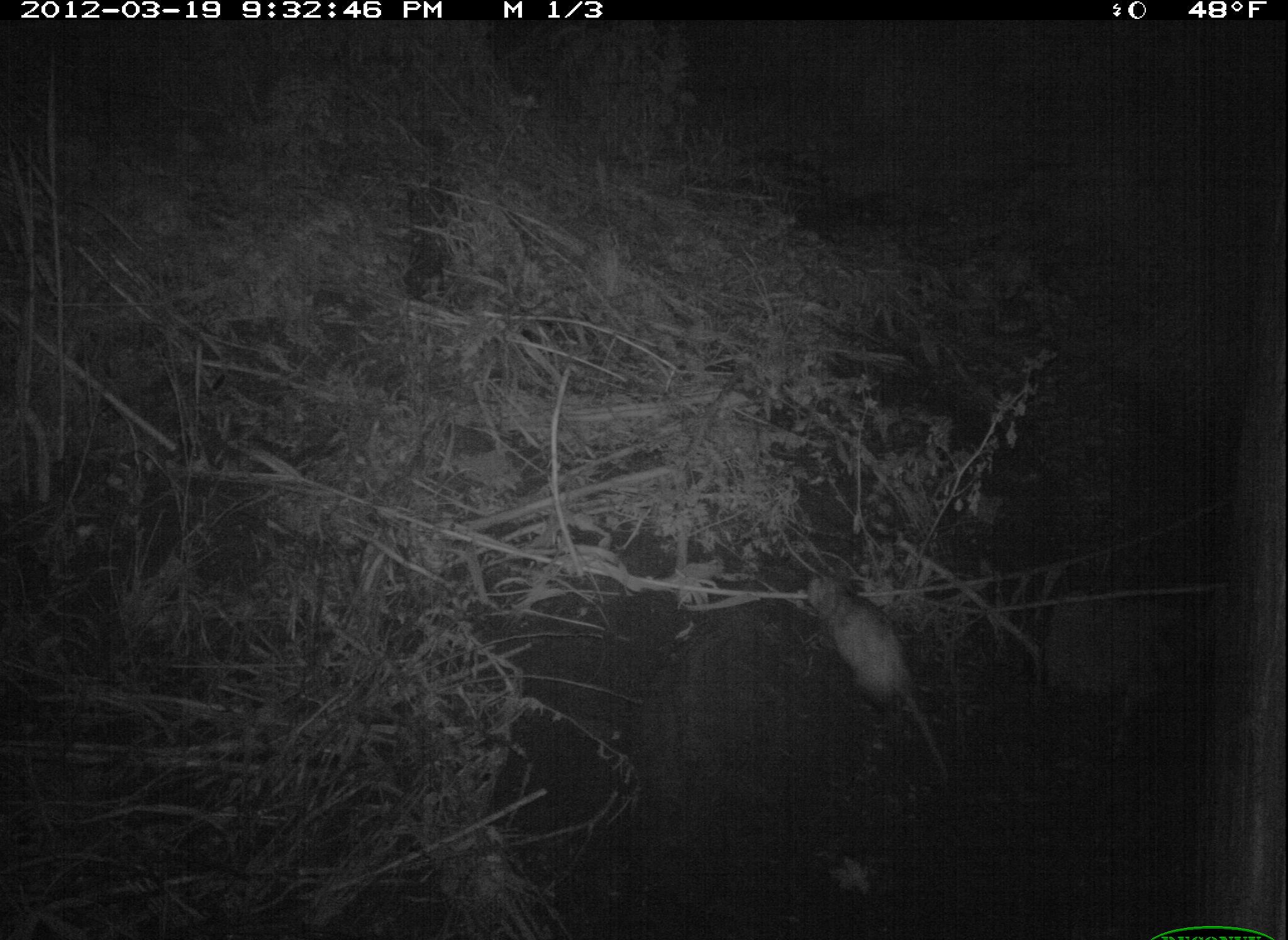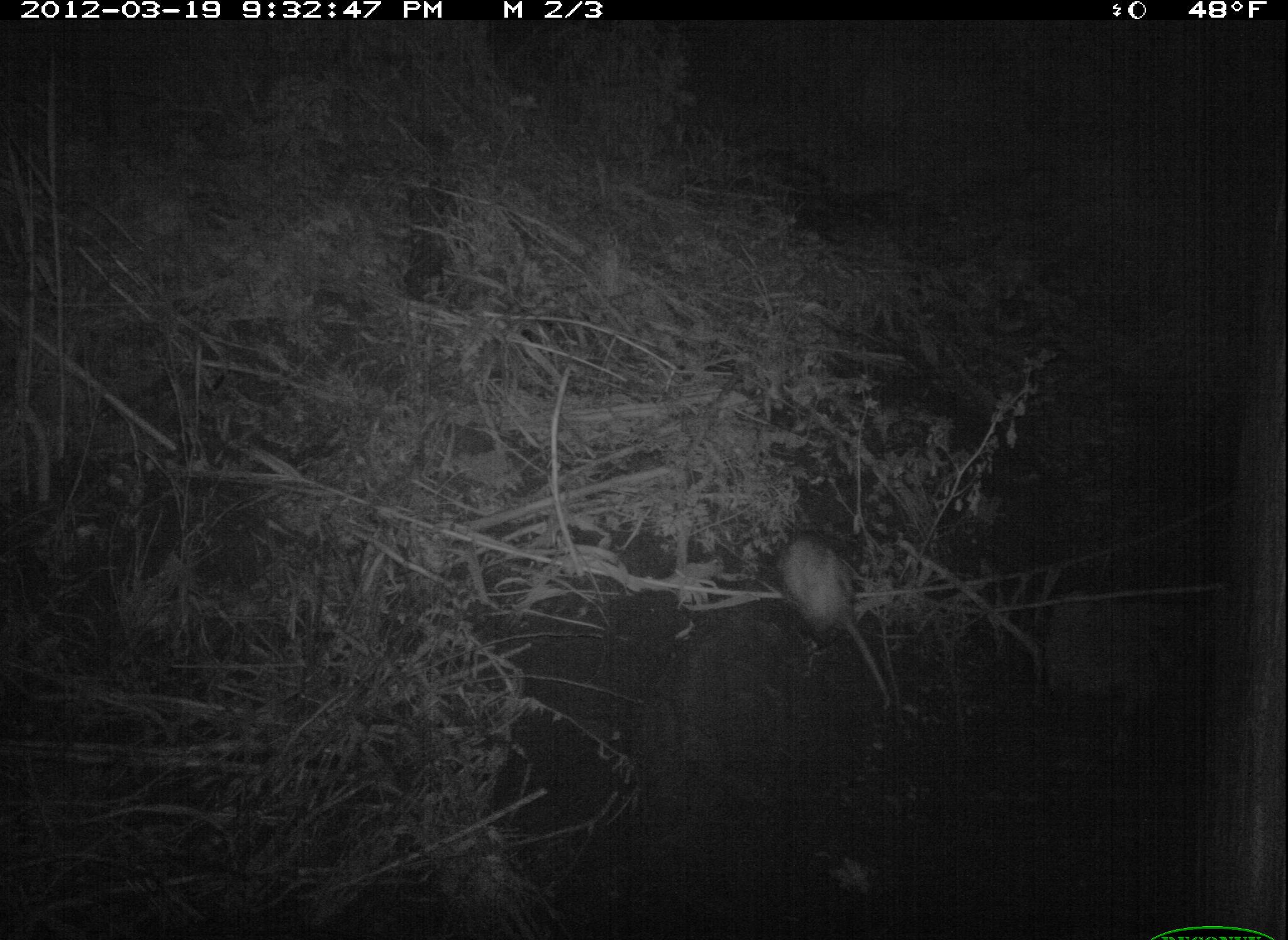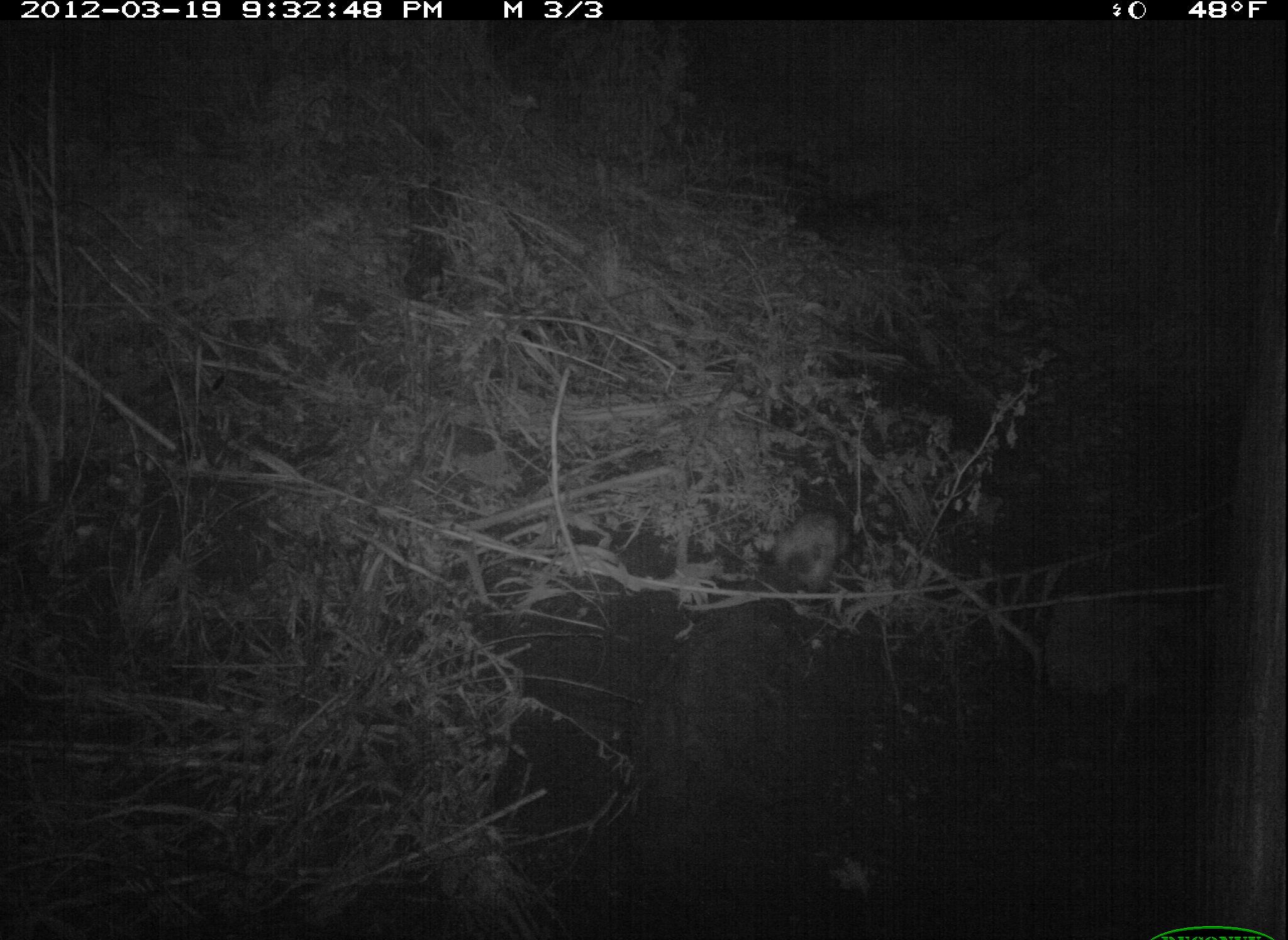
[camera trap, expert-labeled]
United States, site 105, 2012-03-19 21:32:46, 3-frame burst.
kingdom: Animalia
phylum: Chordata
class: Mammalia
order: Didelphimorphia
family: Didelphidae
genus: Didelphis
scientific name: Didelphis virginiana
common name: virginia opossum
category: opossum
Opossum (virginia opossum) (Didelphis virginiana).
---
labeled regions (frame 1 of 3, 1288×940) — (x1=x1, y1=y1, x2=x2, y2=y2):
opossum: (x1=799, y1=563, x2=961, y2=791)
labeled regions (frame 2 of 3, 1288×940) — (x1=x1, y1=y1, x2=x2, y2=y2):
opossum: (x1=771, y1=523, x2=903, y2=720)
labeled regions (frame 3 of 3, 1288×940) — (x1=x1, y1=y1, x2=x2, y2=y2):
opossum: (x1=760, y1=494, x2=861, y2=625)